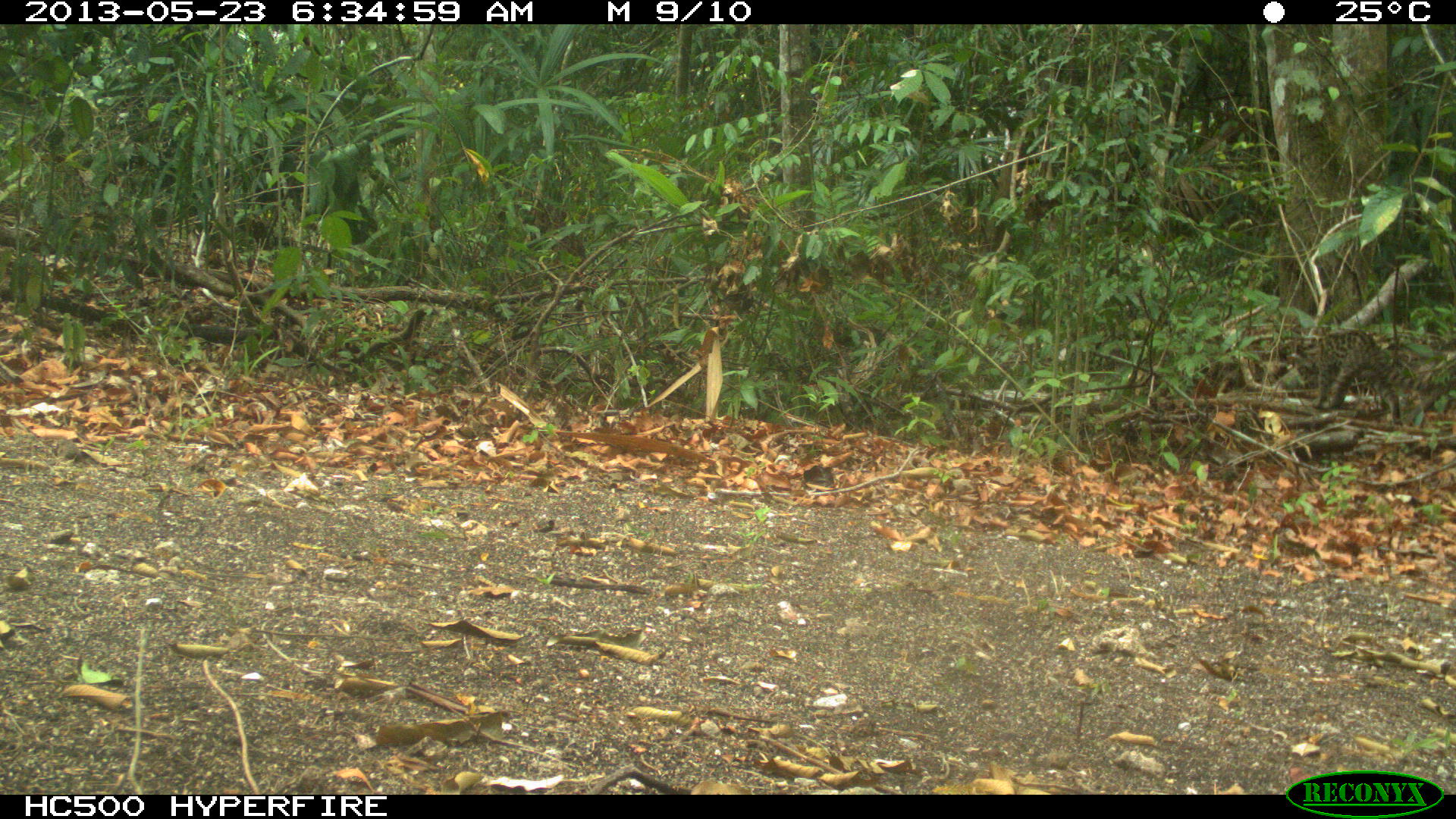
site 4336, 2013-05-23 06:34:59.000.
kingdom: Animalia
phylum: Chordata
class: Mammalia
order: Carnivora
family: Felidae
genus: Leopardus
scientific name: Leopardus wiedii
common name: margay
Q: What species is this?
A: Leopardus wiedii (margay).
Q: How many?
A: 1.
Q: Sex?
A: Male.